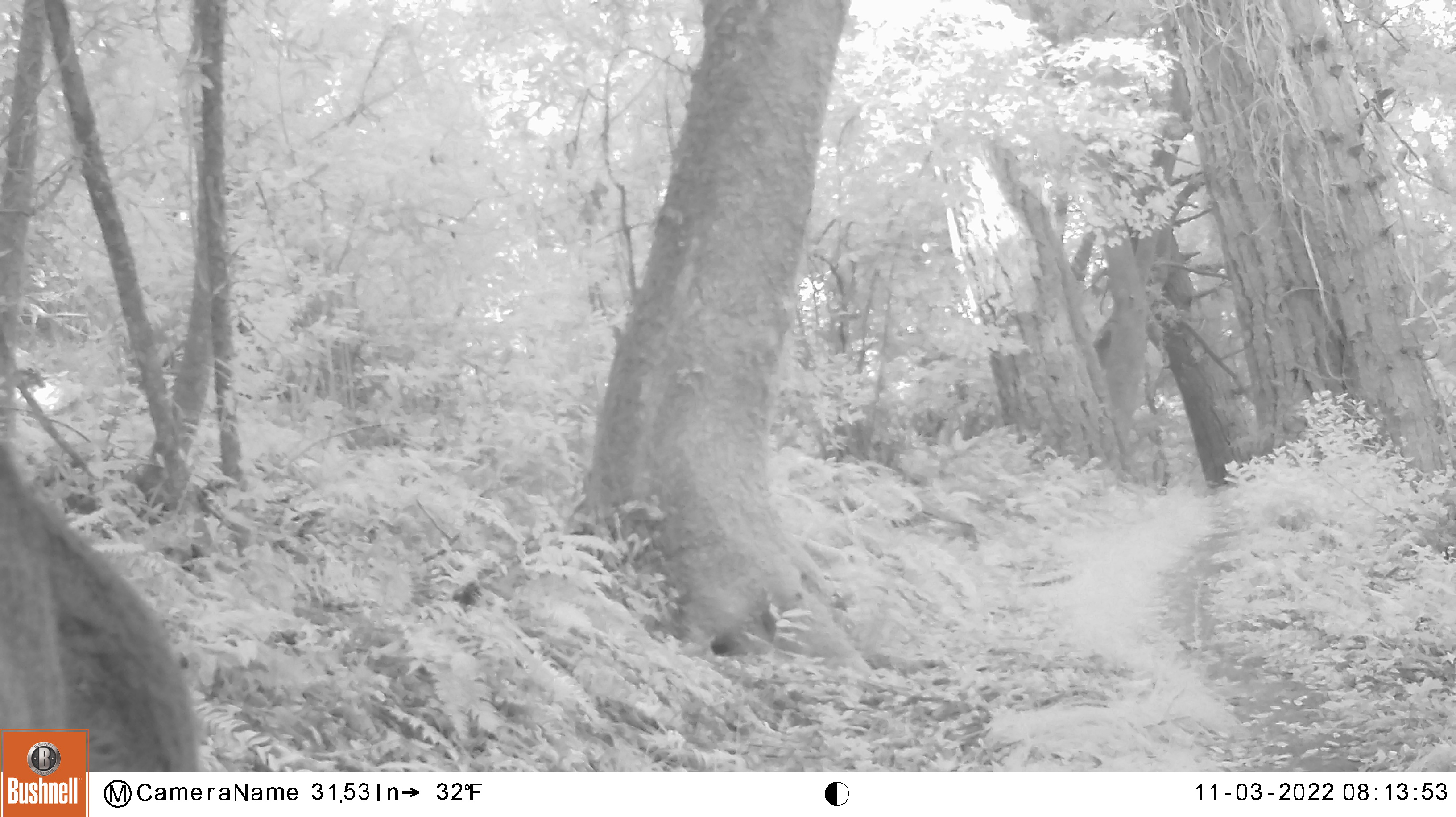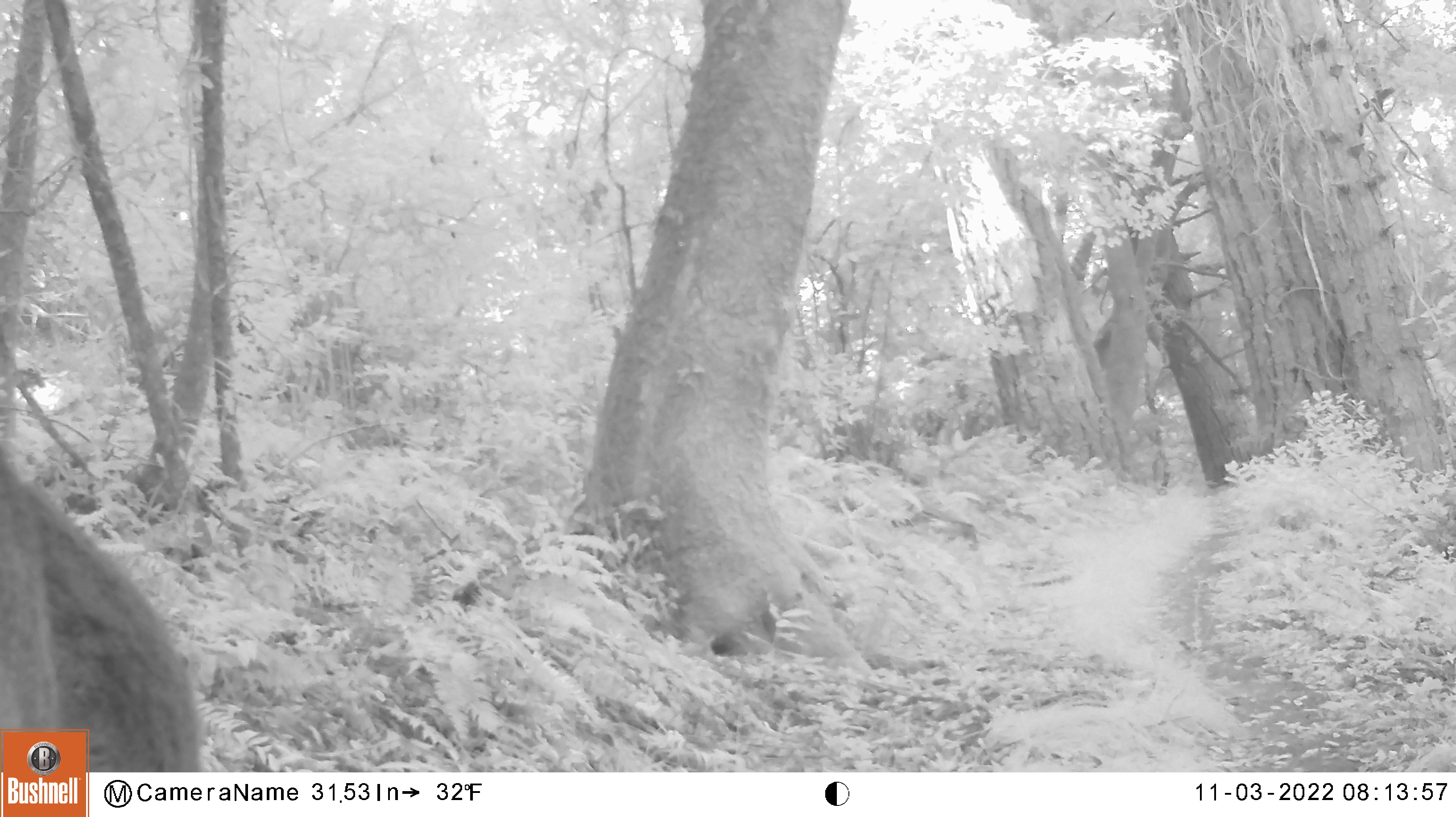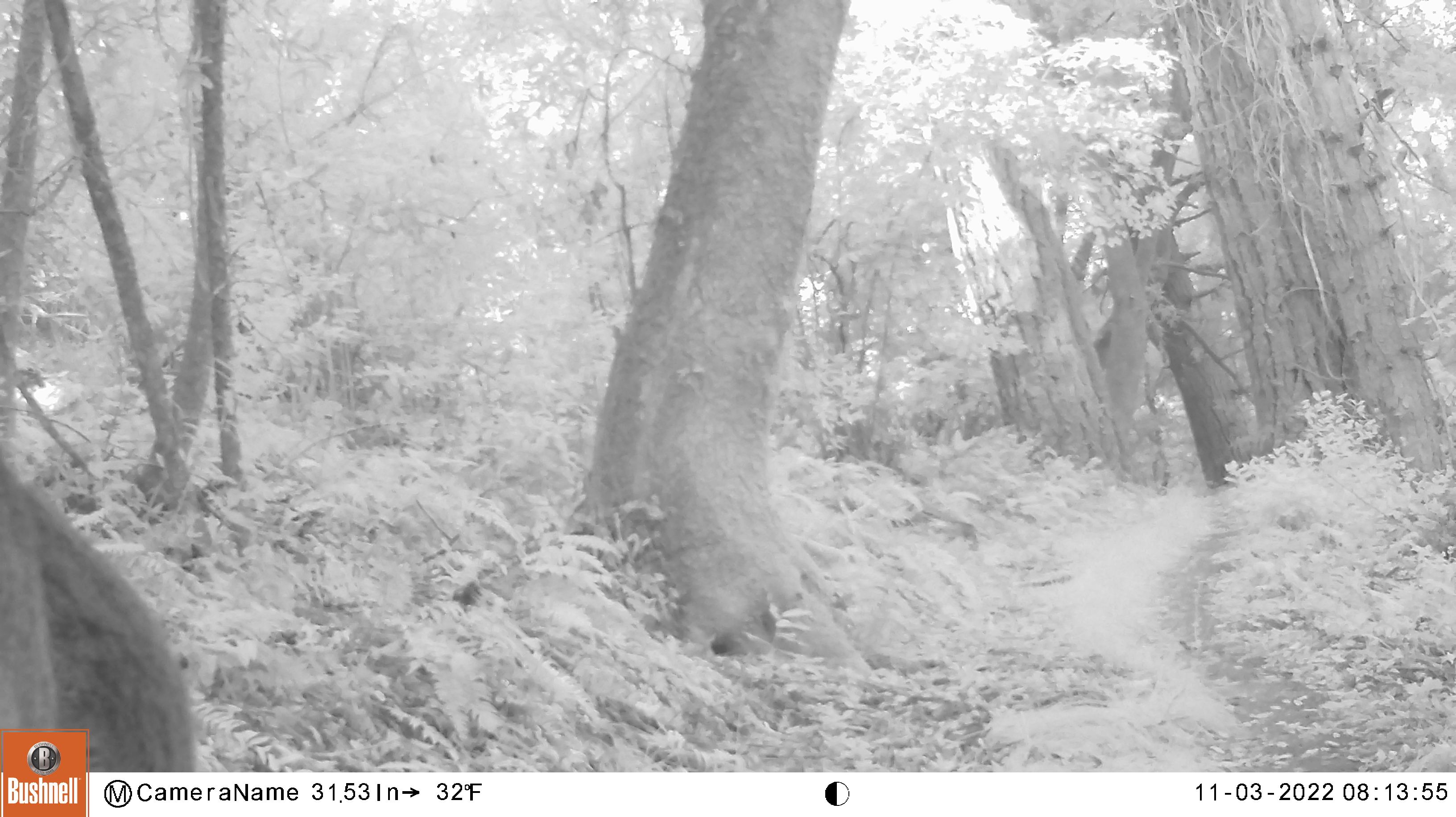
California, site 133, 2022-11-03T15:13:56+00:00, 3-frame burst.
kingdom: Animalia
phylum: Chordata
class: Mammalia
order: Artiodactyla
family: Cervidae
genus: Odocoileus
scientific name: Odocoileus hemionus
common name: mule deer